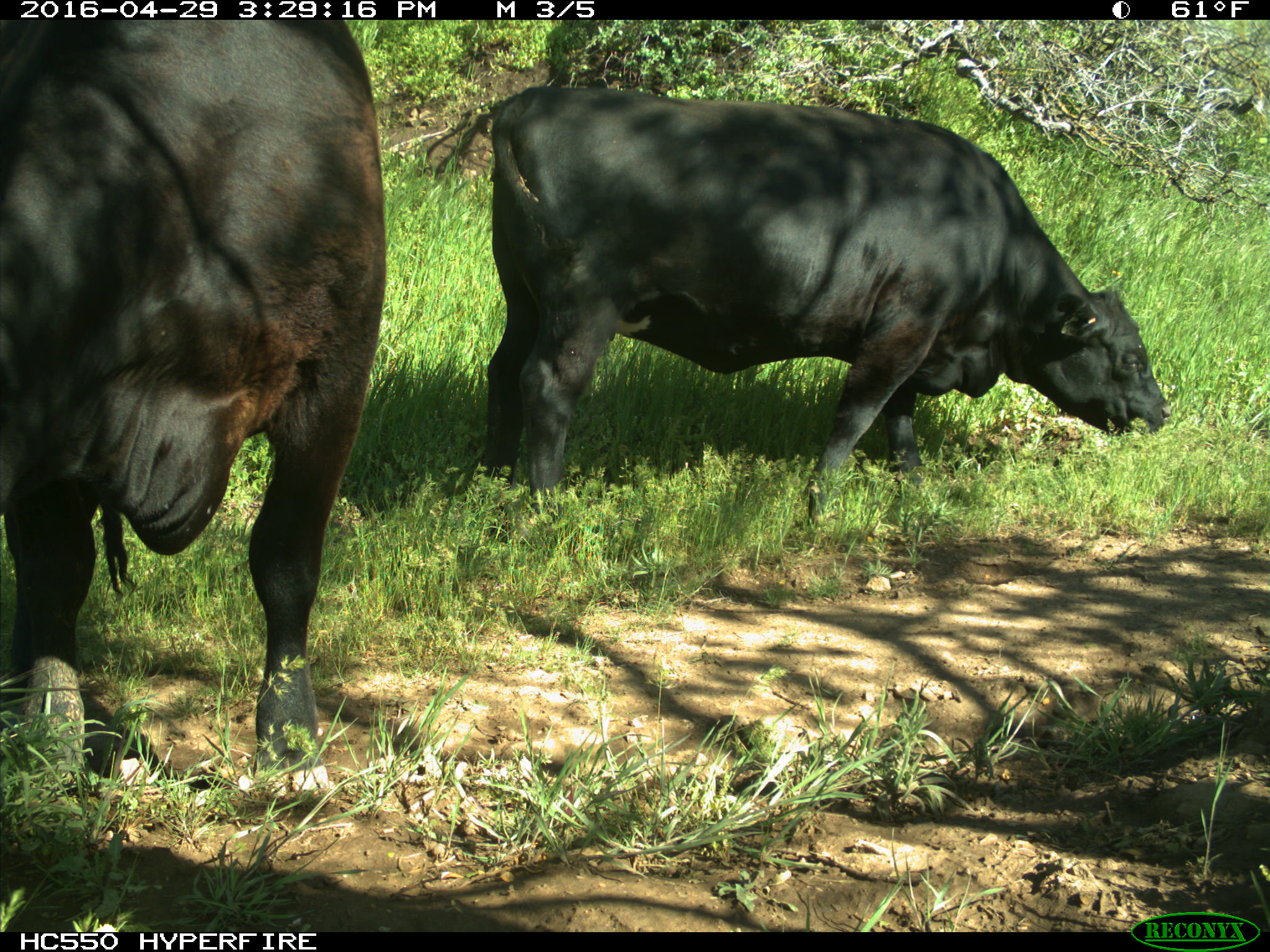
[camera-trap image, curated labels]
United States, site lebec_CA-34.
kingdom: Animalia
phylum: Chordata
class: Mammalia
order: Artiodactyla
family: Bovidae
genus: Bos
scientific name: Bos taurus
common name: domestic cow